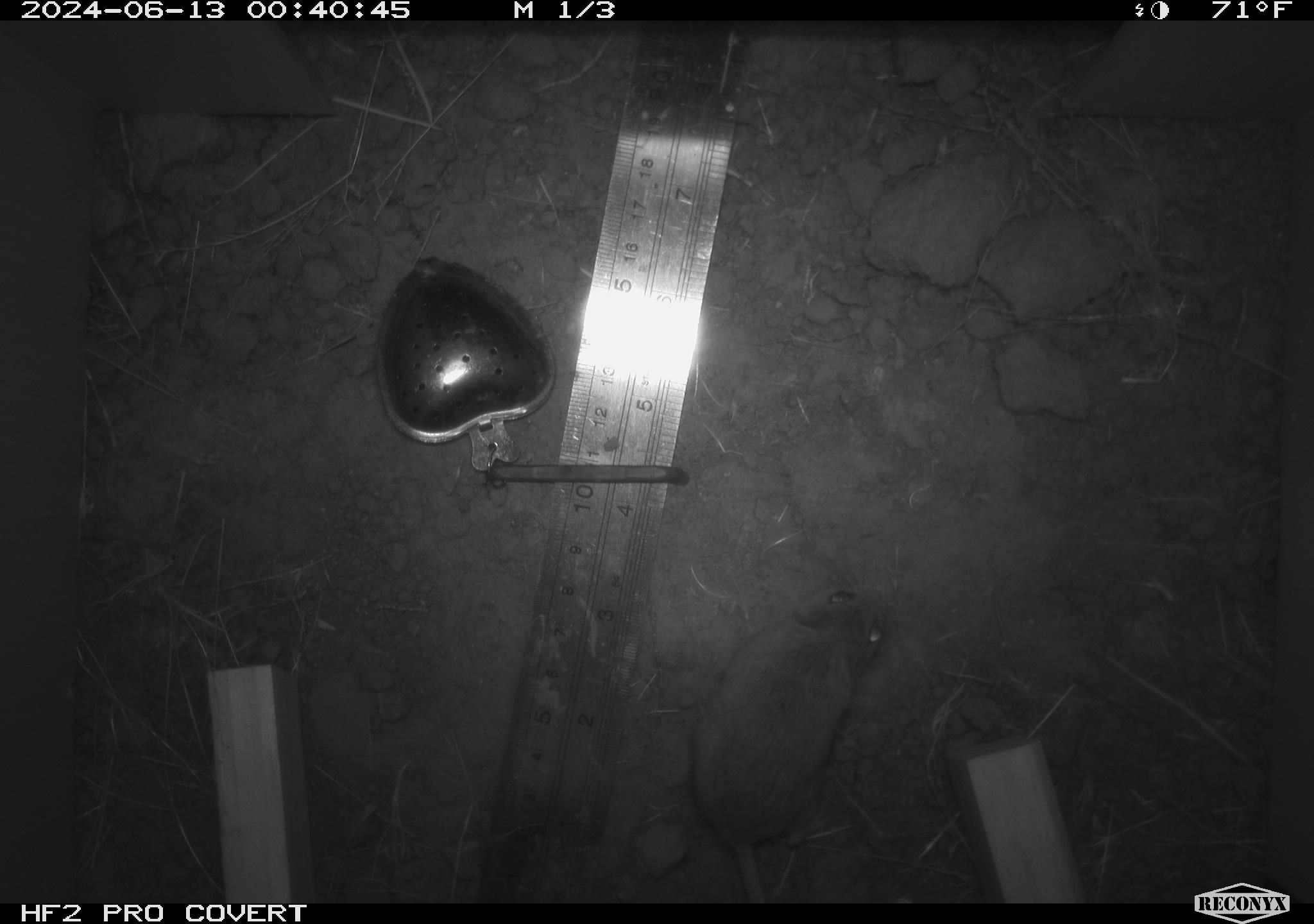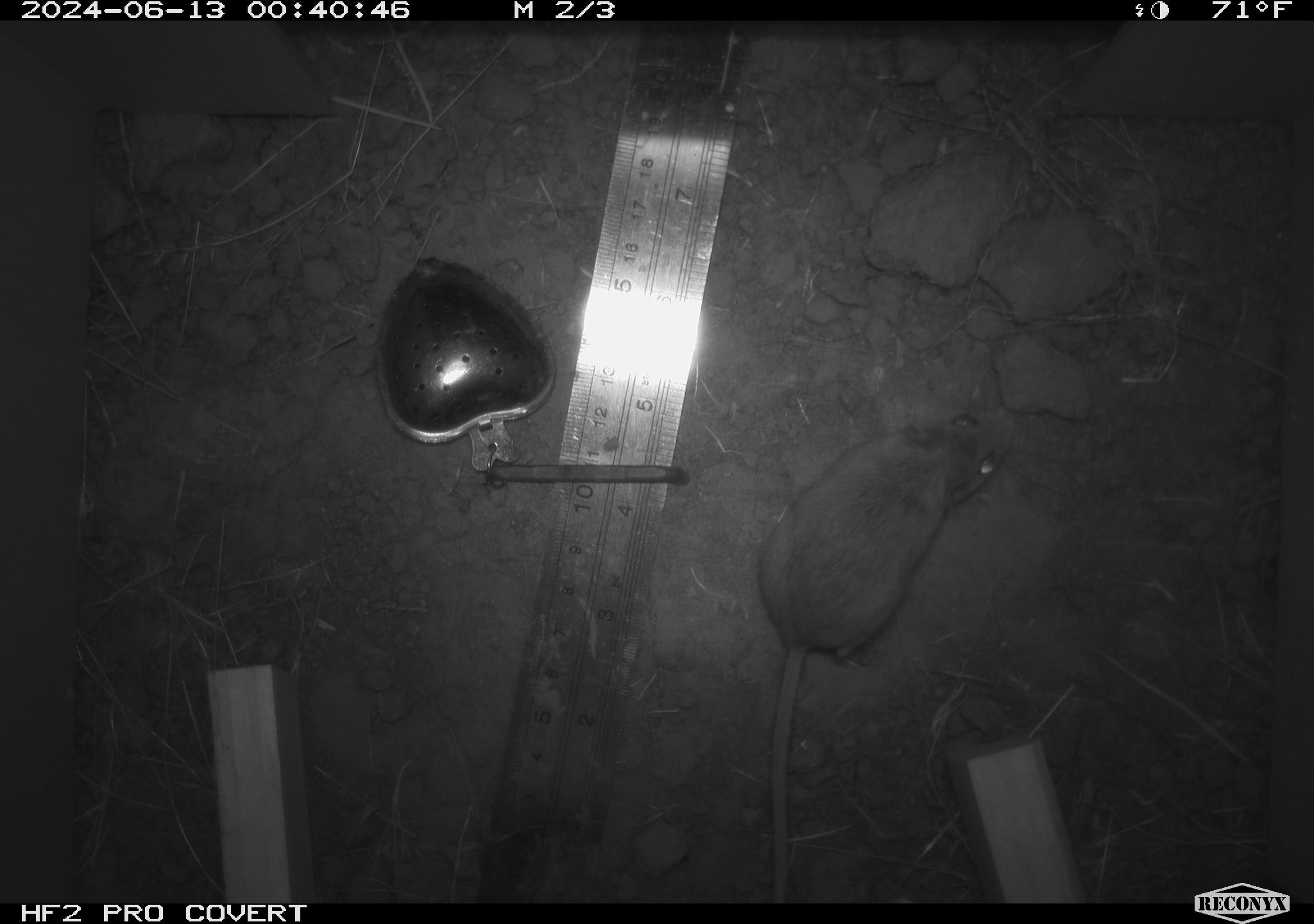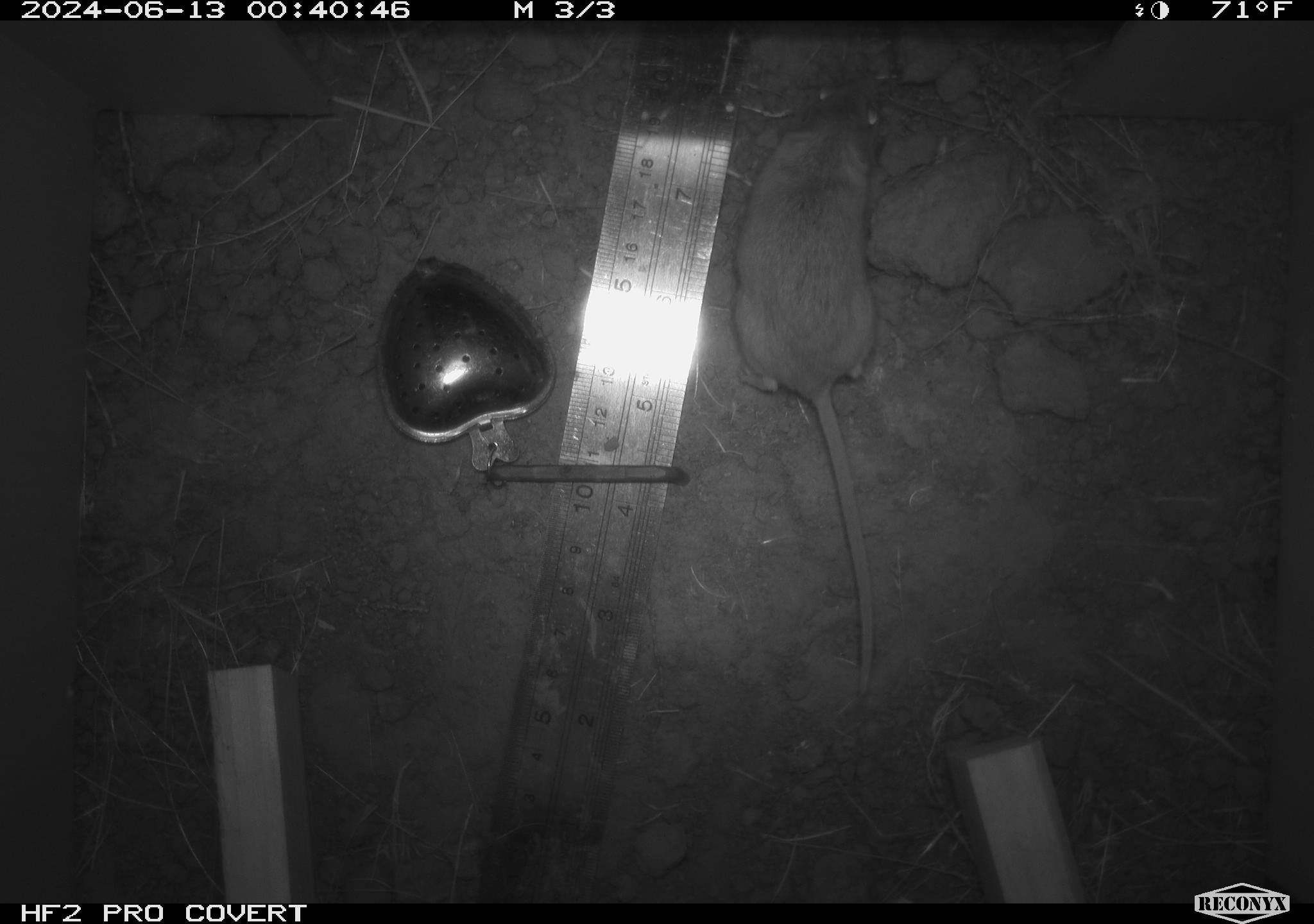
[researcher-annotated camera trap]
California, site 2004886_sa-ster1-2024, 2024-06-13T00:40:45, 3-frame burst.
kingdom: Animalia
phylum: Chordata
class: Mammalia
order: Rodentia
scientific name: Rodentia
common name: mouse species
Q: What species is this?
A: Mouse species (Rodentia).